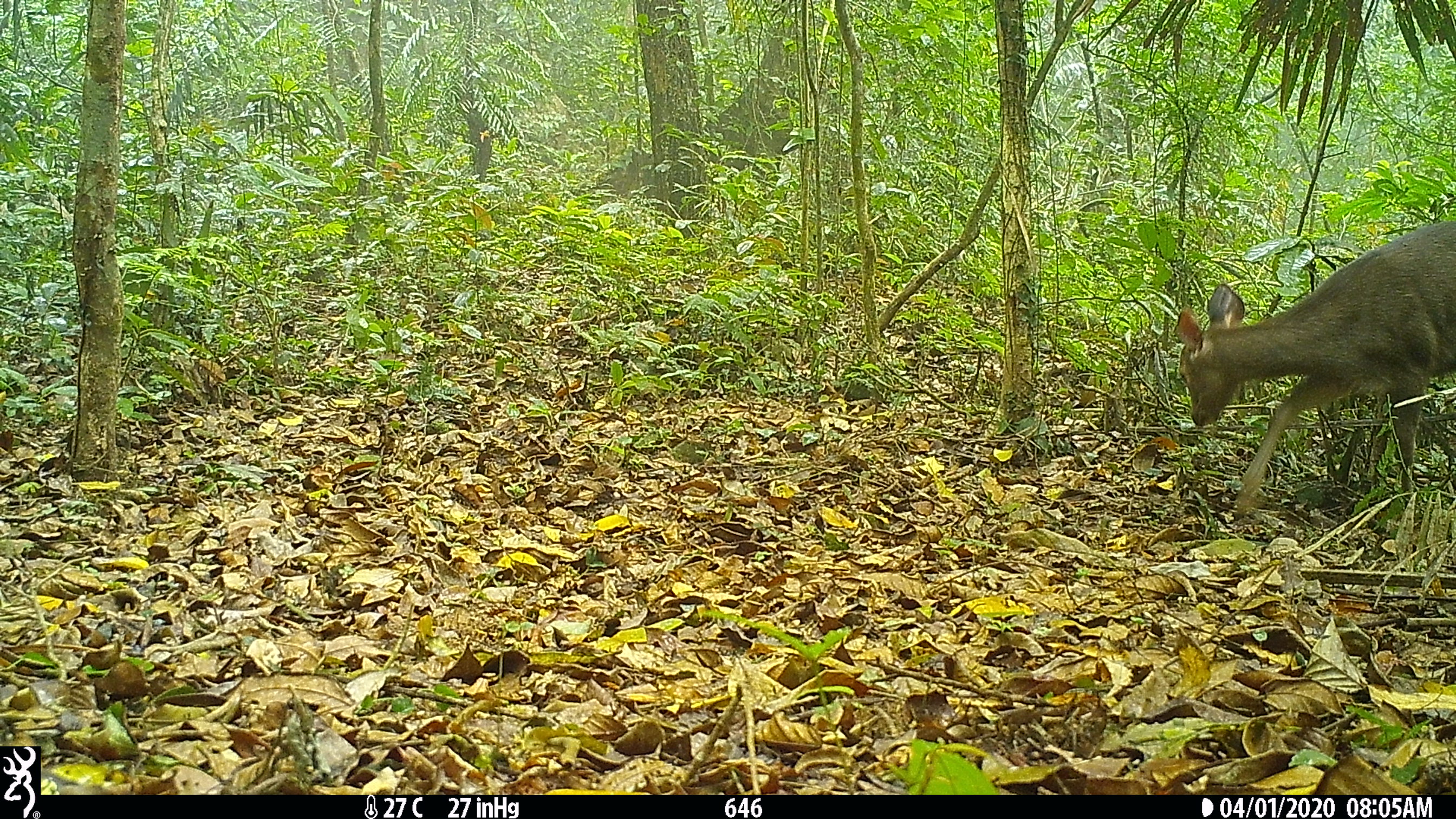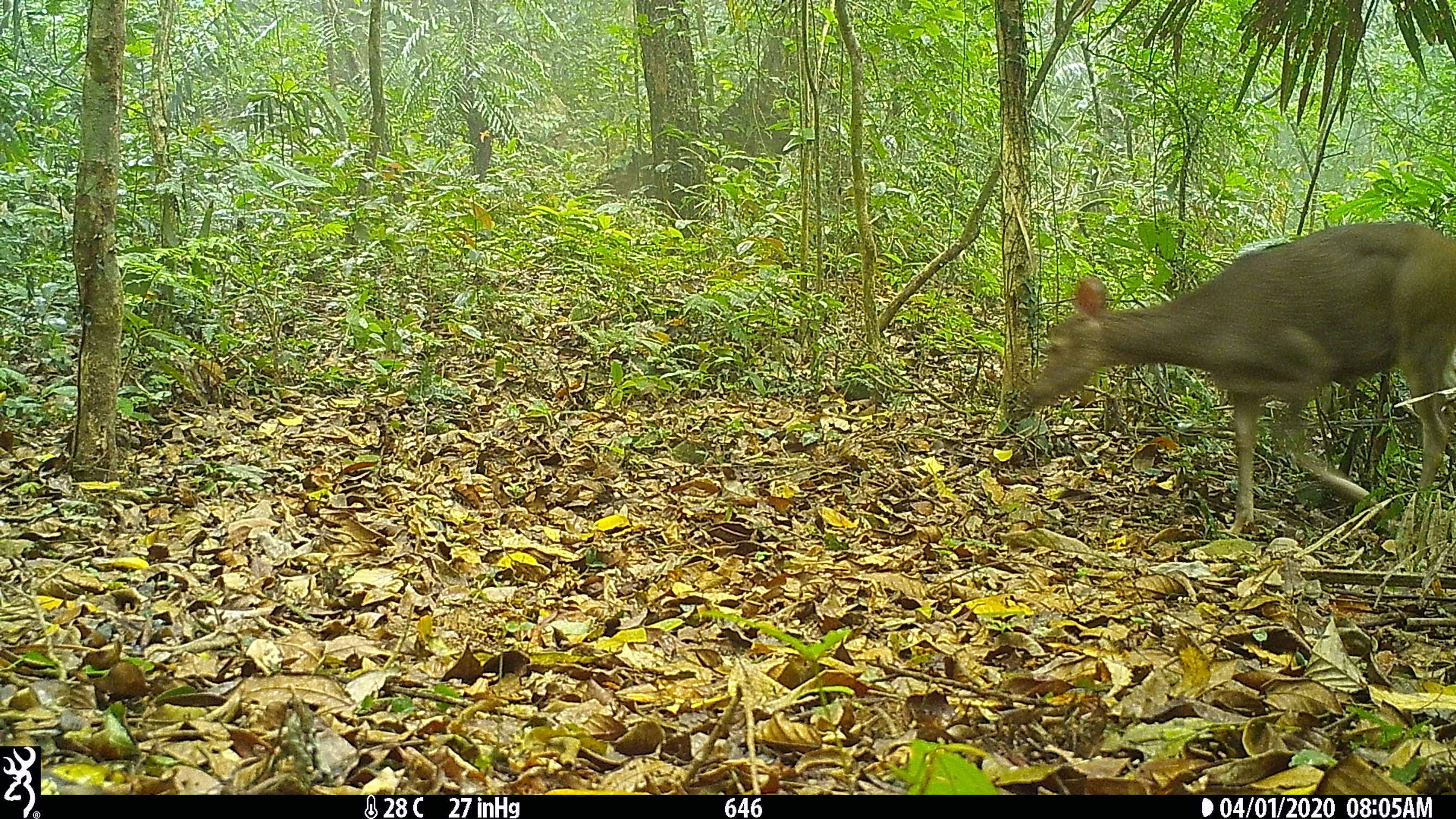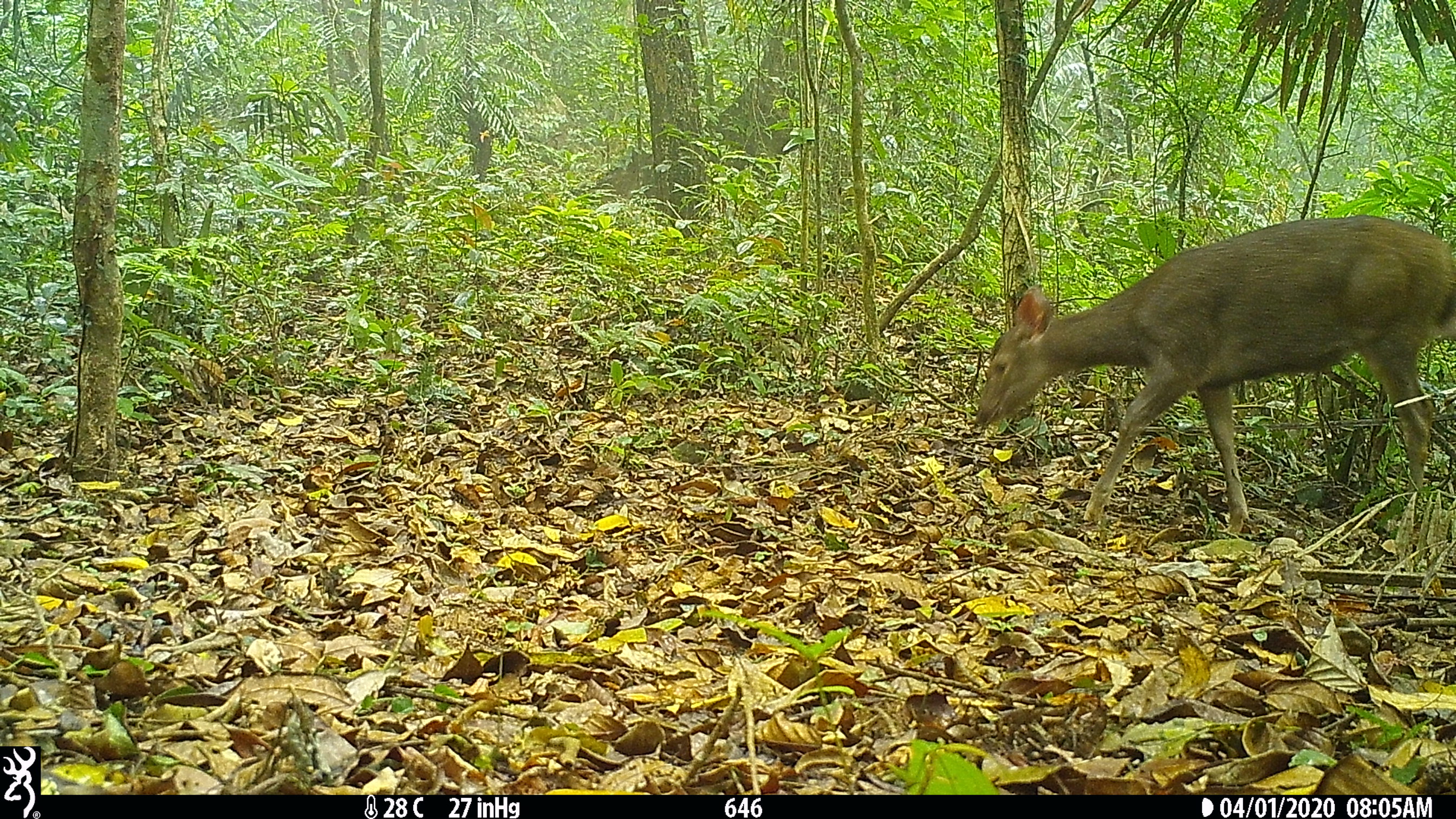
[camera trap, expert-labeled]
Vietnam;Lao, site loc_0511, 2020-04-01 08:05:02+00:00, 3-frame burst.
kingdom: Animalia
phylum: Chordata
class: Mammalia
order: Artiodactyla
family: Cervidae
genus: Rusa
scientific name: Rusa unicolor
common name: sambar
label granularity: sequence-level